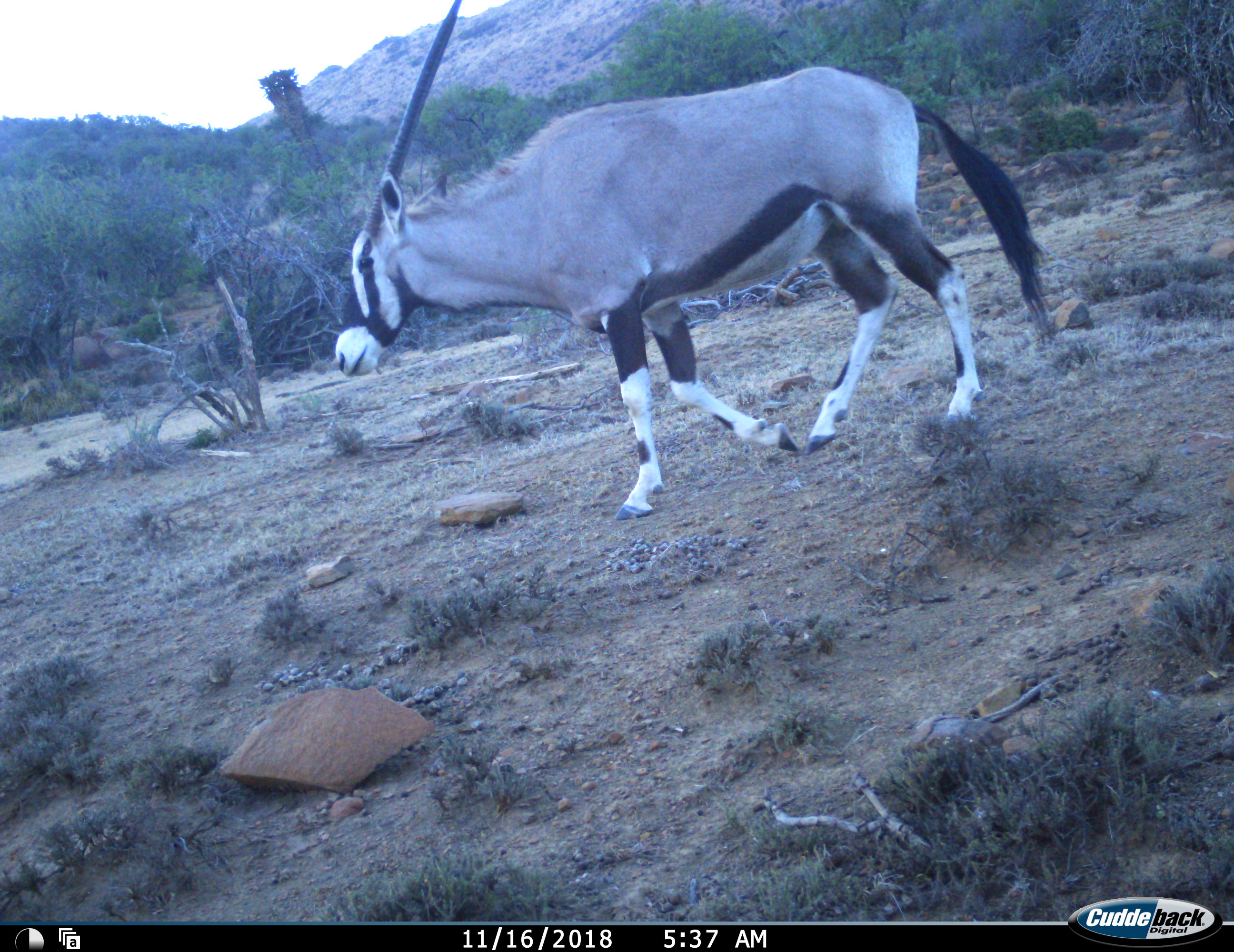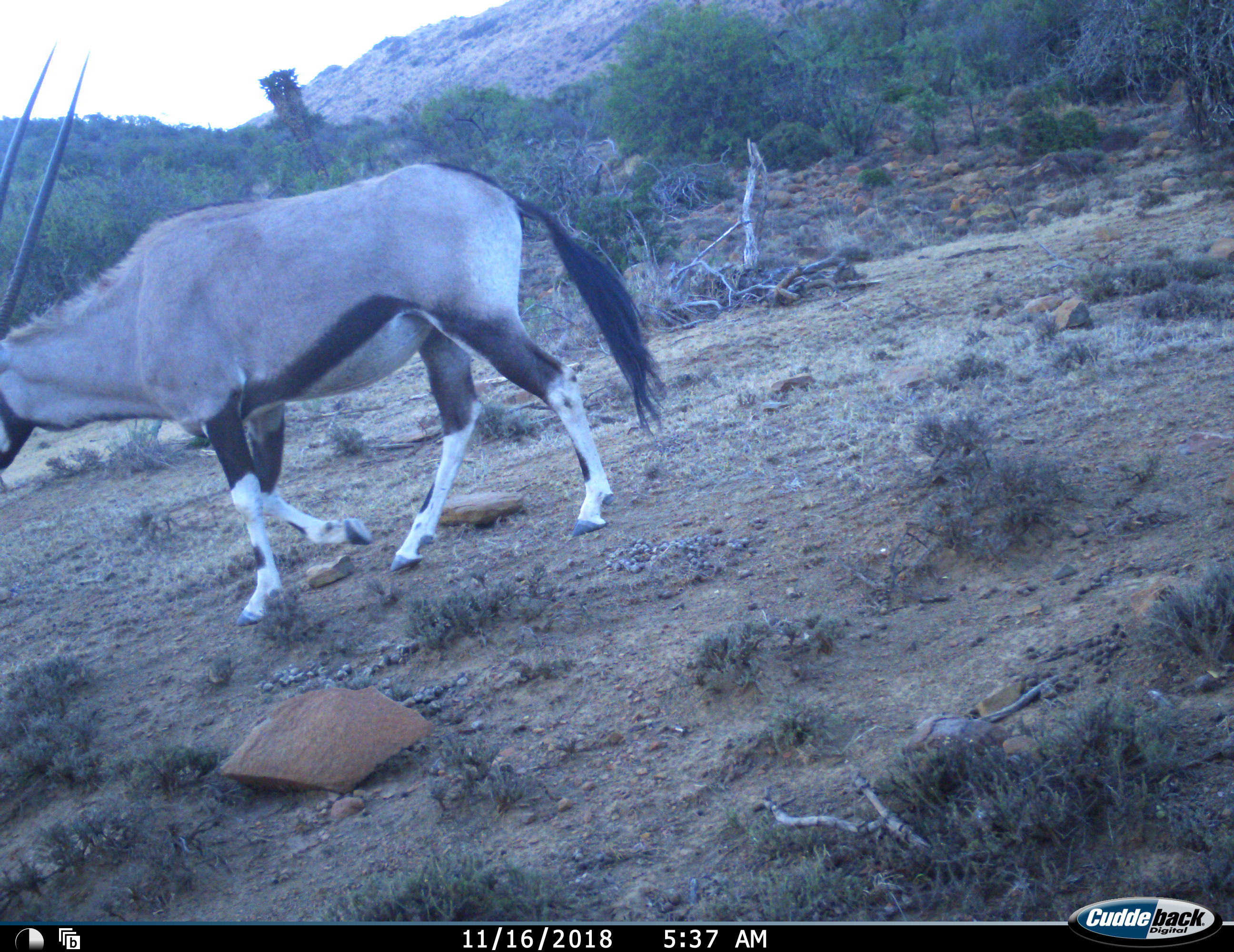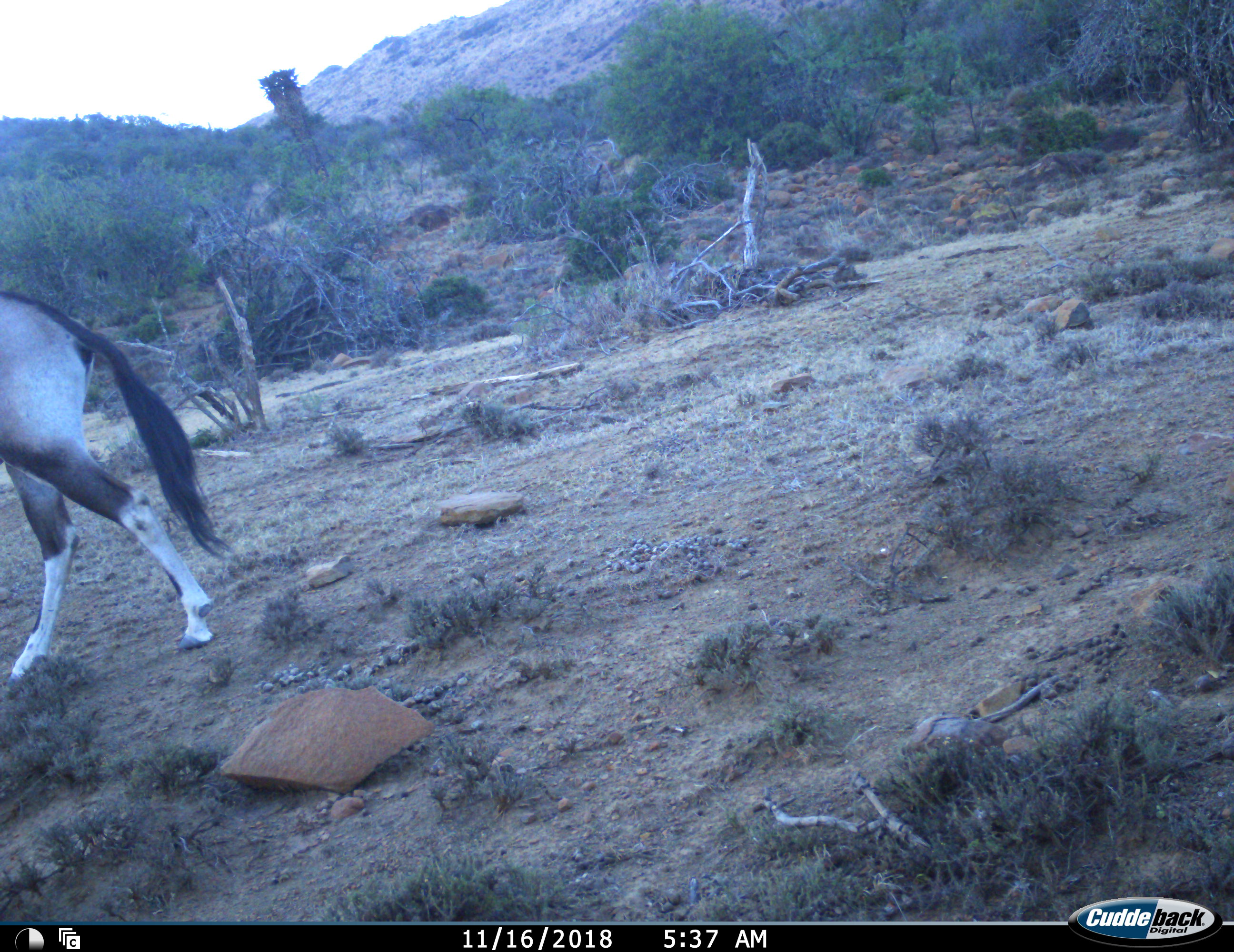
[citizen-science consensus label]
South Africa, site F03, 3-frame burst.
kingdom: Animalia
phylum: Chordata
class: Mammalia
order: Artiodactyla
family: Bovidae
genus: Oryx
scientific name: Oryx gazella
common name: gemsbok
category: gemsbokoryx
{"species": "gemsbokoryx (gemsbok) (Oryx gazella)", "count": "1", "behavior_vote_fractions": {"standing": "0%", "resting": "0%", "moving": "100%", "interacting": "0%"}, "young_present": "0%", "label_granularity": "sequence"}